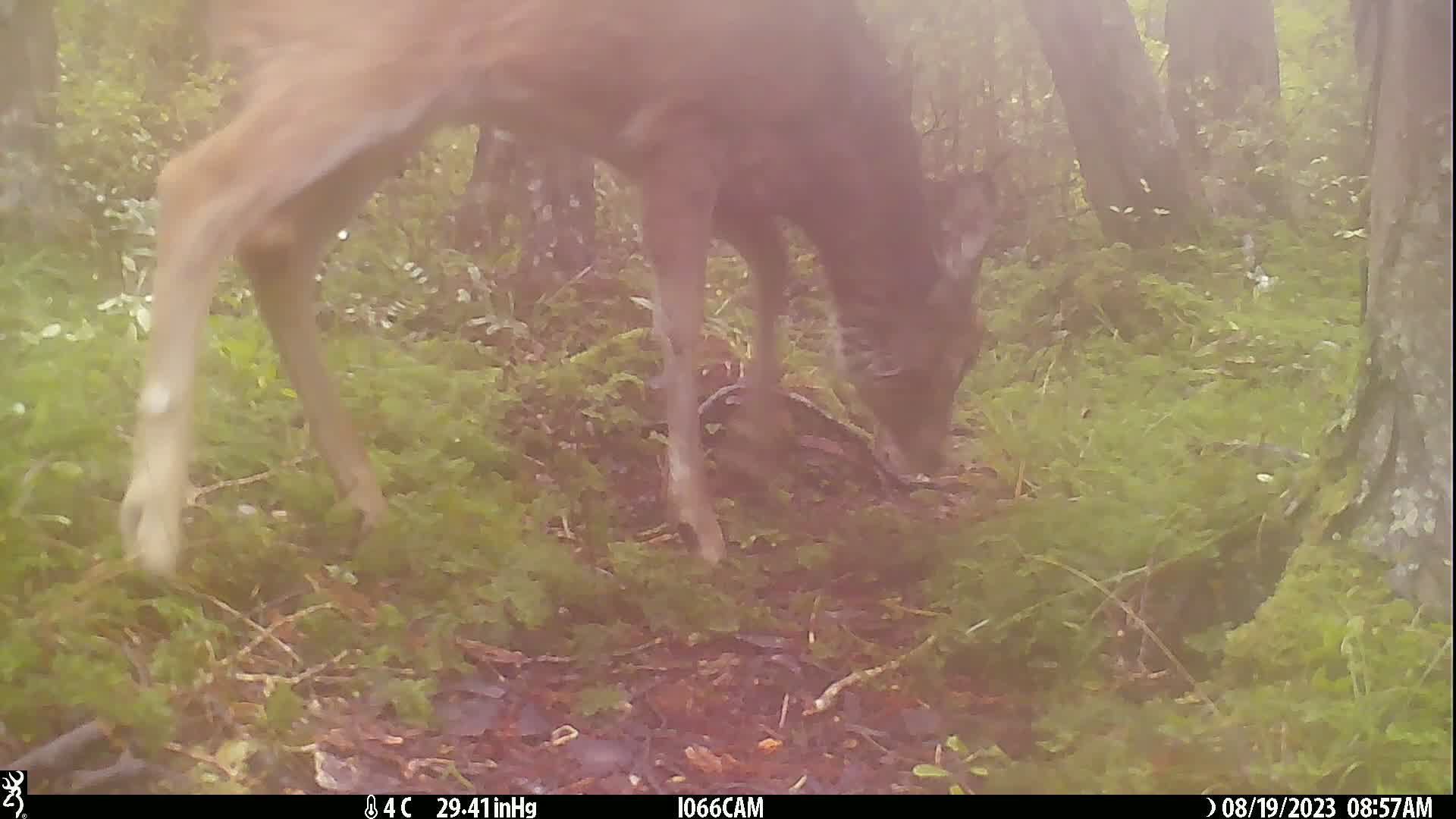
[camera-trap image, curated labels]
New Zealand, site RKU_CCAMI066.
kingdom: Animalia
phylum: Chordata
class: Mammalia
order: Artiodactyla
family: Cervidae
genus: Odocoileus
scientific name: Odocoileus virginianus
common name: white-tailed deer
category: white tailed deer